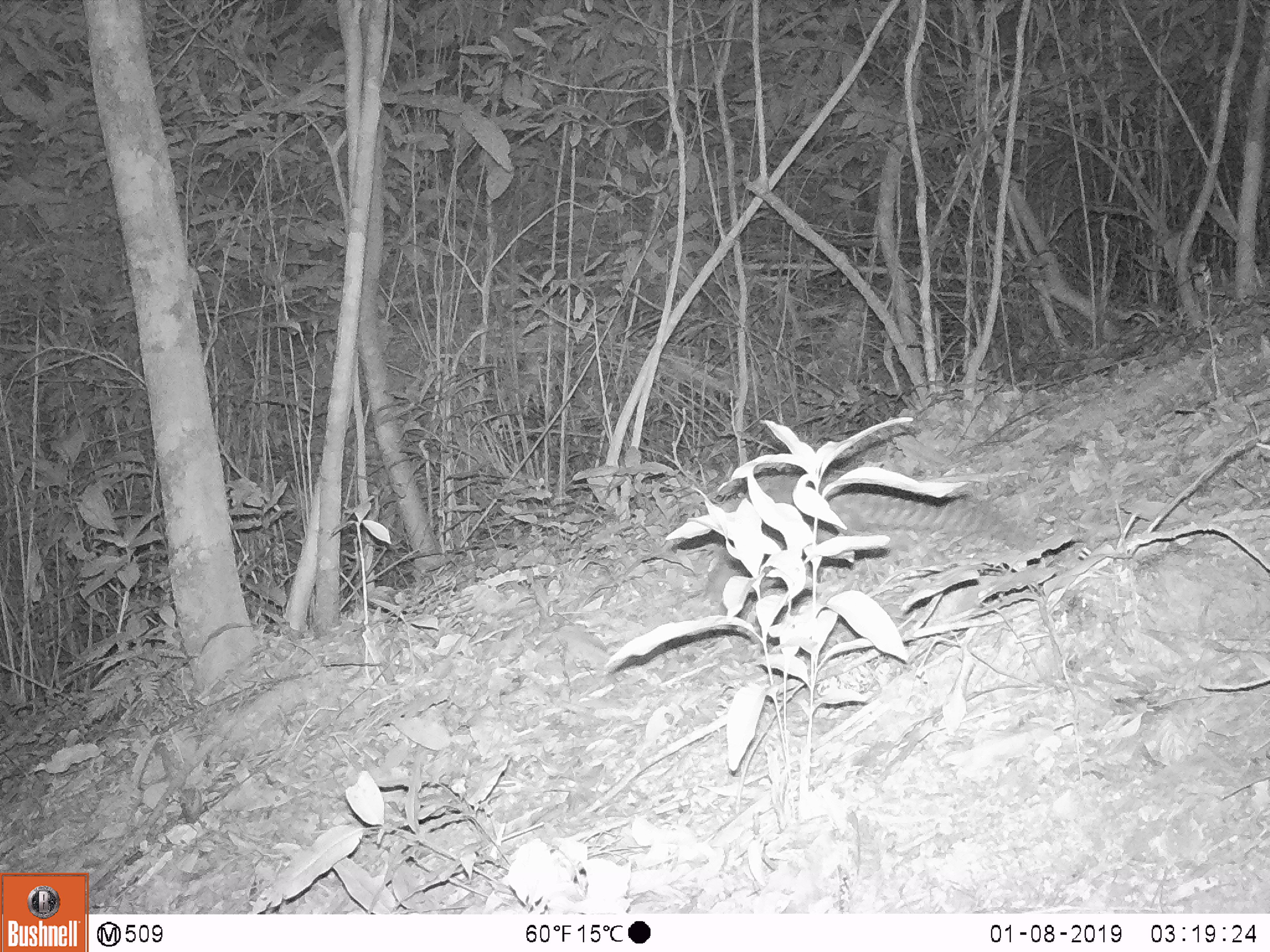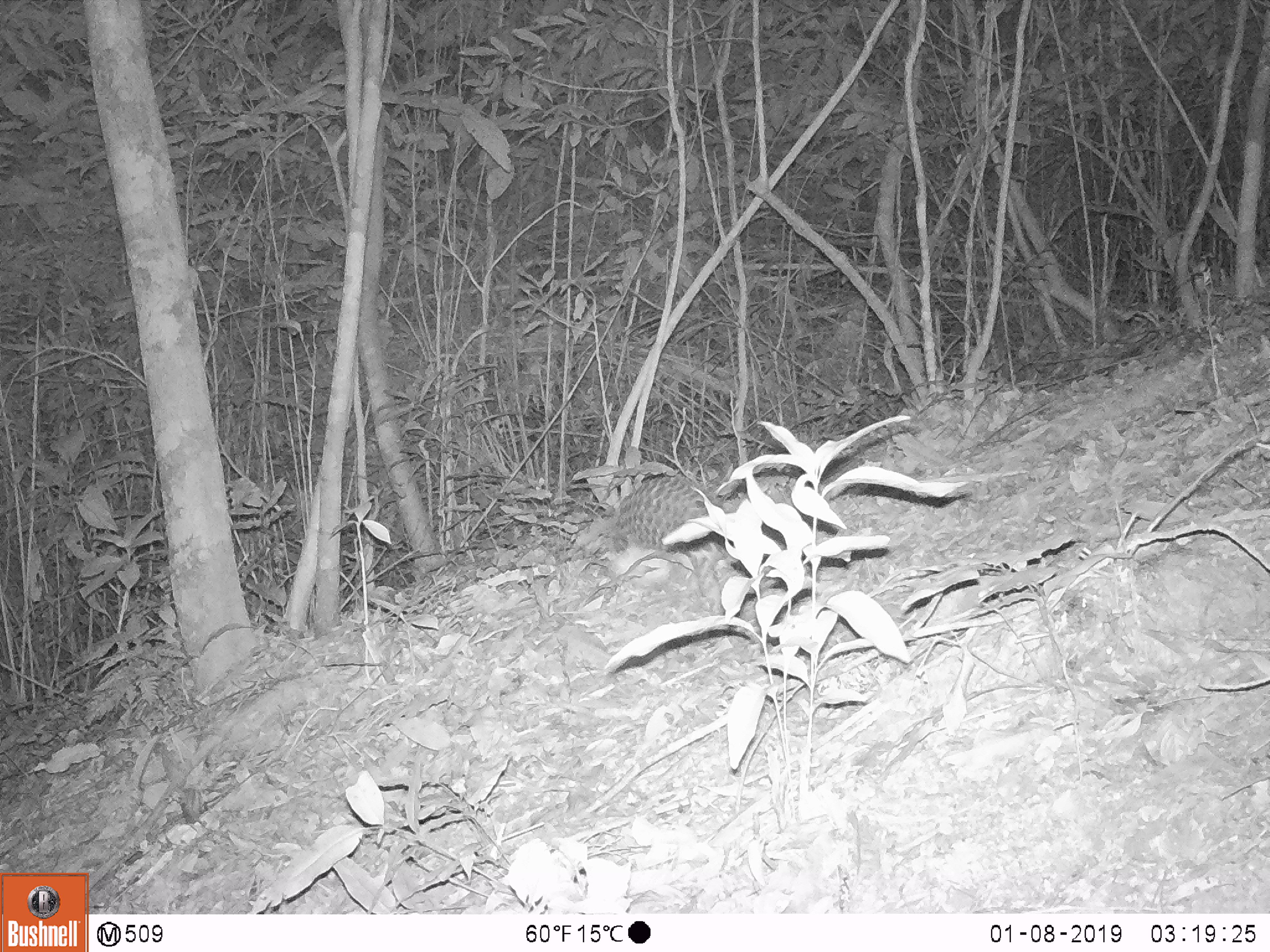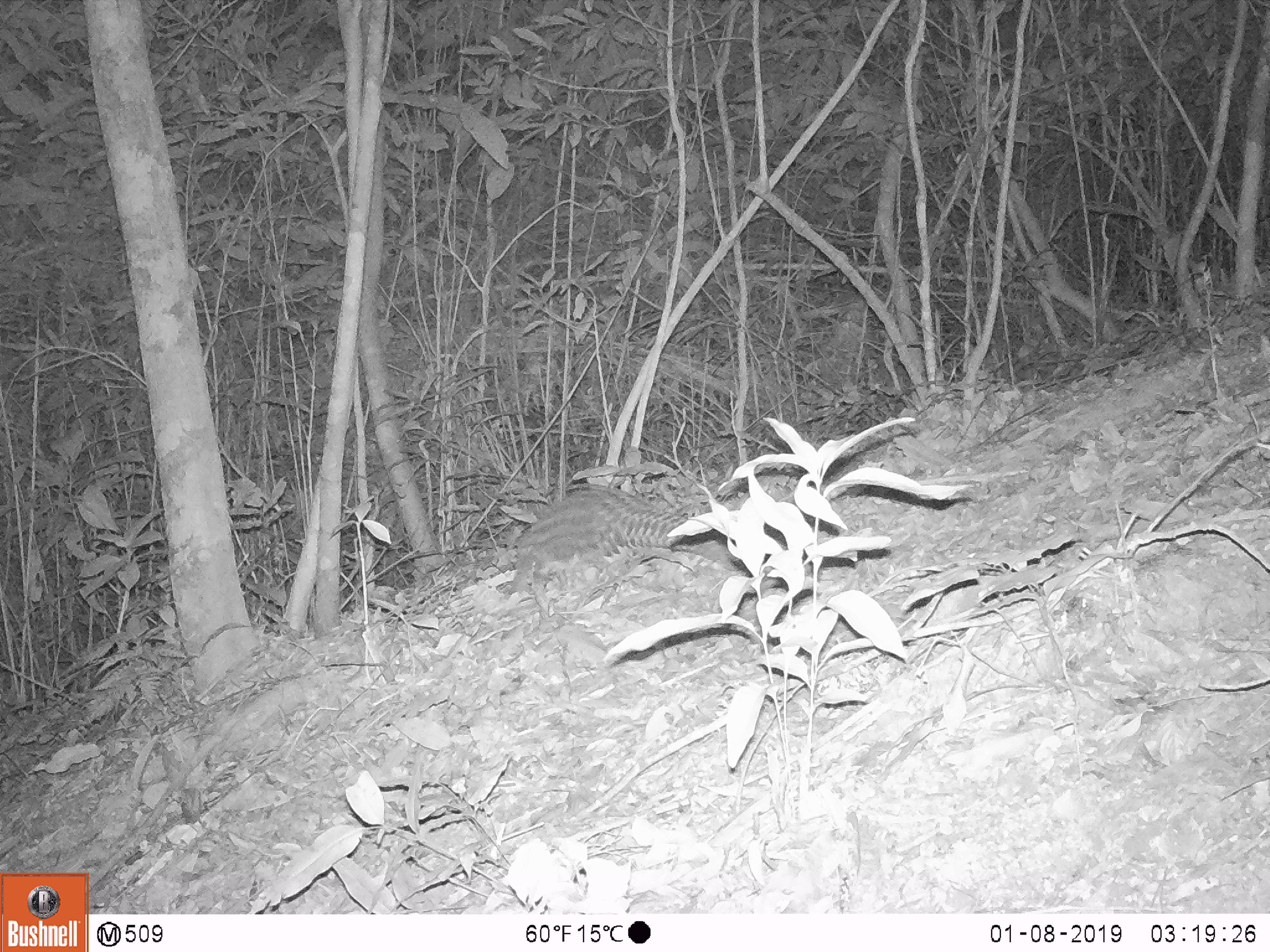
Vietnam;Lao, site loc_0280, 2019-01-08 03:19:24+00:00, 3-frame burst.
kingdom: Animalia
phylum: Chordata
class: Mammalia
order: Pholidota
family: Manidae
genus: Manis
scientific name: Manis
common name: asian pangolins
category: pangolin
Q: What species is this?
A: Pangolin (asian pangolins) (Manis).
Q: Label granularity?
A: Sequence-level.